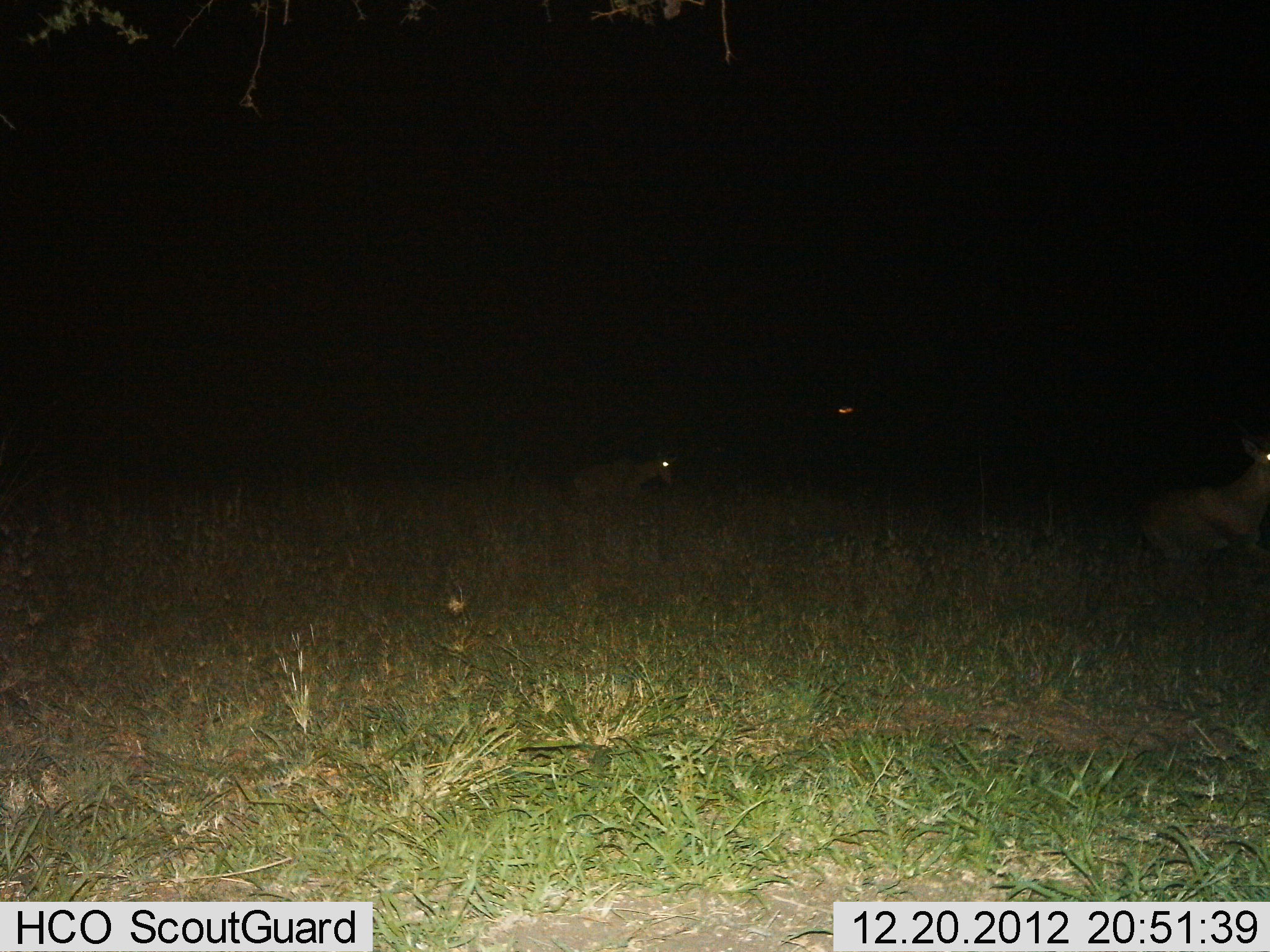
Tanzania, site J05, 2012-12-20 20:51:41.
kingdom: Animalia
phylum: Chordata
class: Mammalia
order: Artiodactyla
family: Bovidae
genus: Alcelaphus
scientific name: Alcelaphus buselaphus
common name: hartebeest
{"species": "hartebeest (Alcelaphus buselaphus)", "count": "2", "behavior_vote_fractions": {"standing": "0%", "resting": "36%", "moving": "64%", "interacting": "0%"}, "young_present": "0%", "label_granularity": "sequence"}